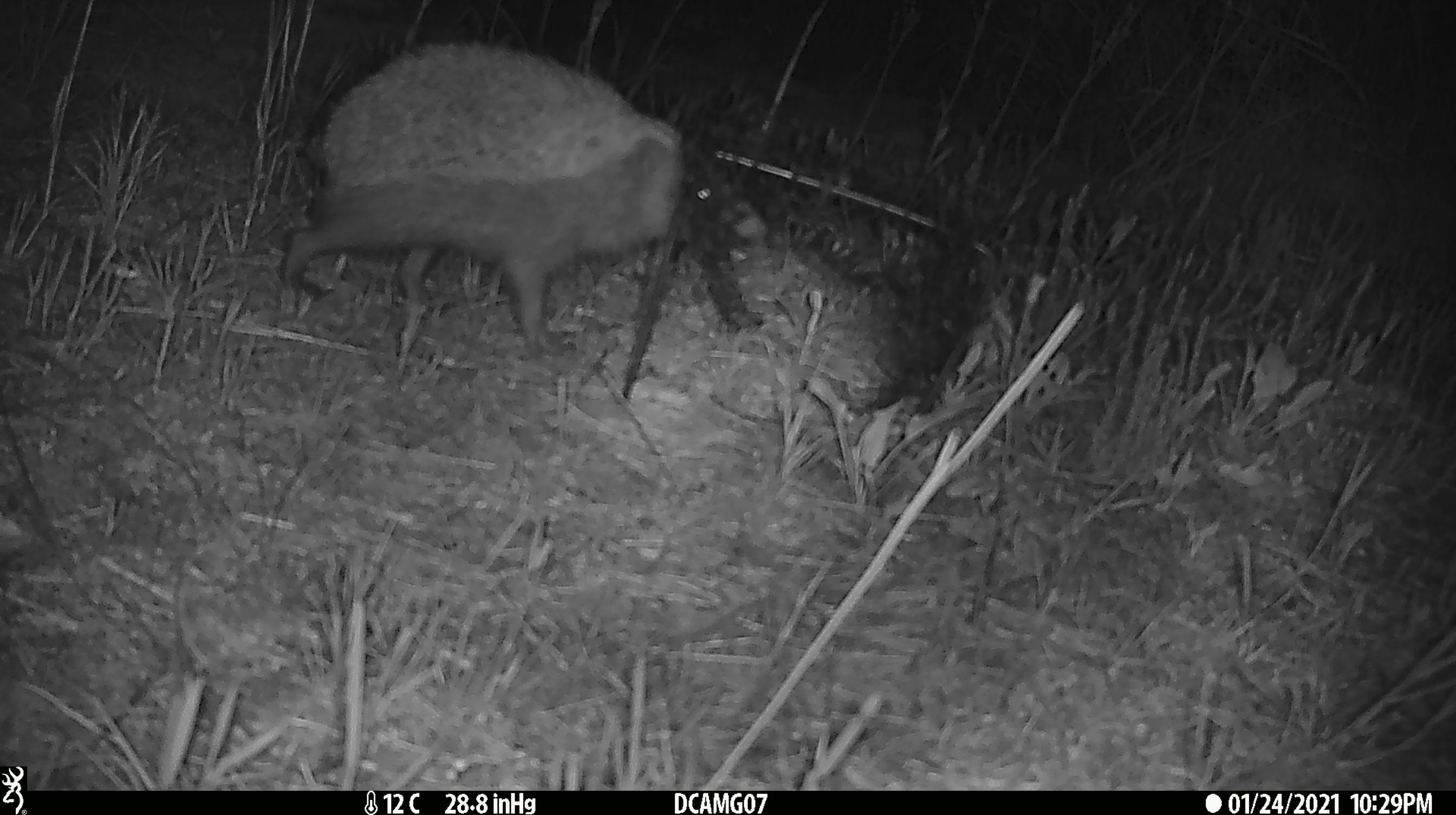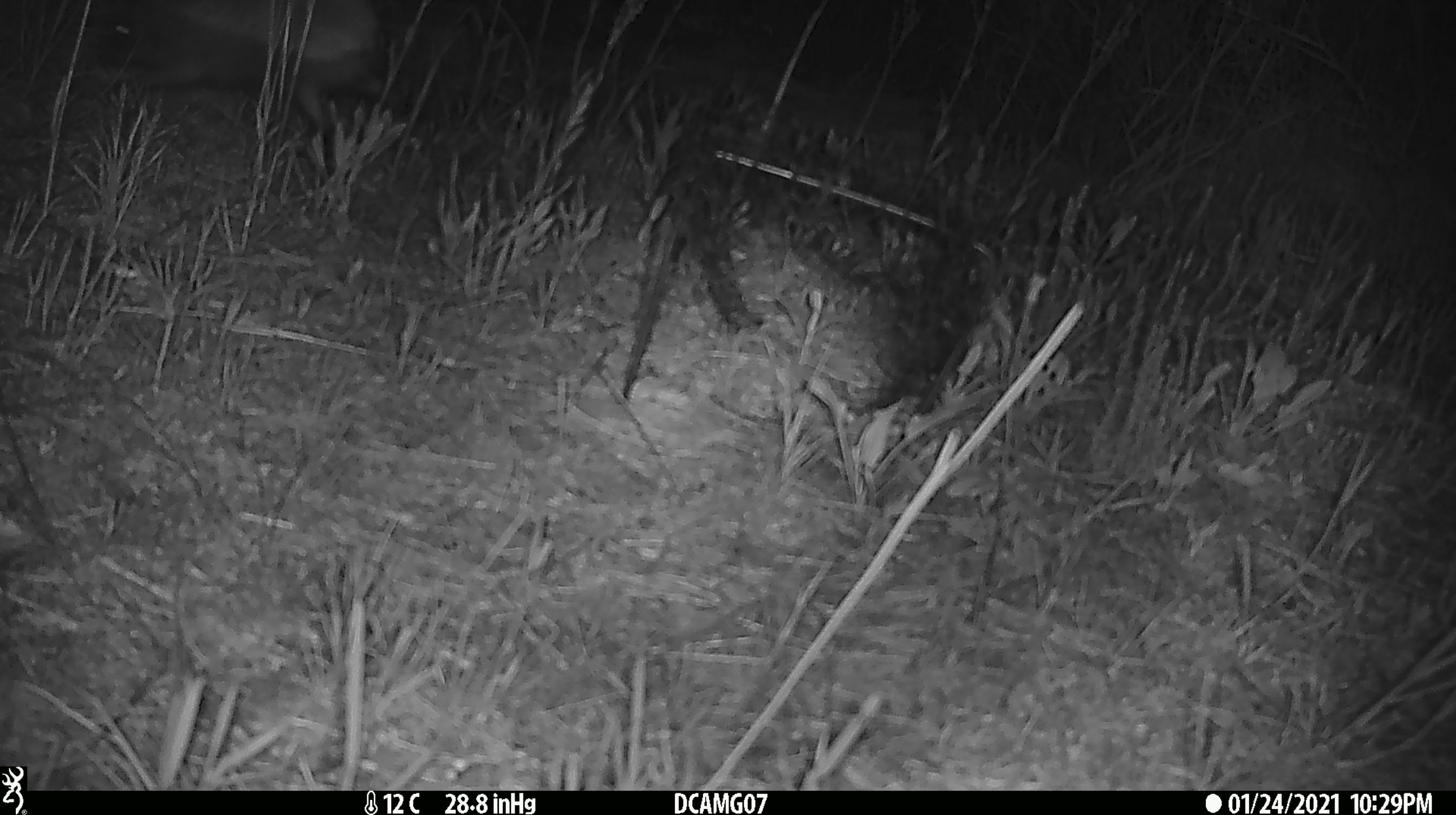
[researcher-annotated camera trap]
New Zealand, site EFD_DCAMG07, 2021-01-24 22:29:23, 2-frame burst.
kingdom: Animalia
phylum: Chordata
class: Mammalia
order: Eulipotyphla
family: Erinaceidae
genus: Erinaceus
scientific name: Erinaceus europaeus europaeus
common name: european hedgehog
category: hedgehog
Hedgehog (european hedgehog) (Erinaceus europaeus europaeus).